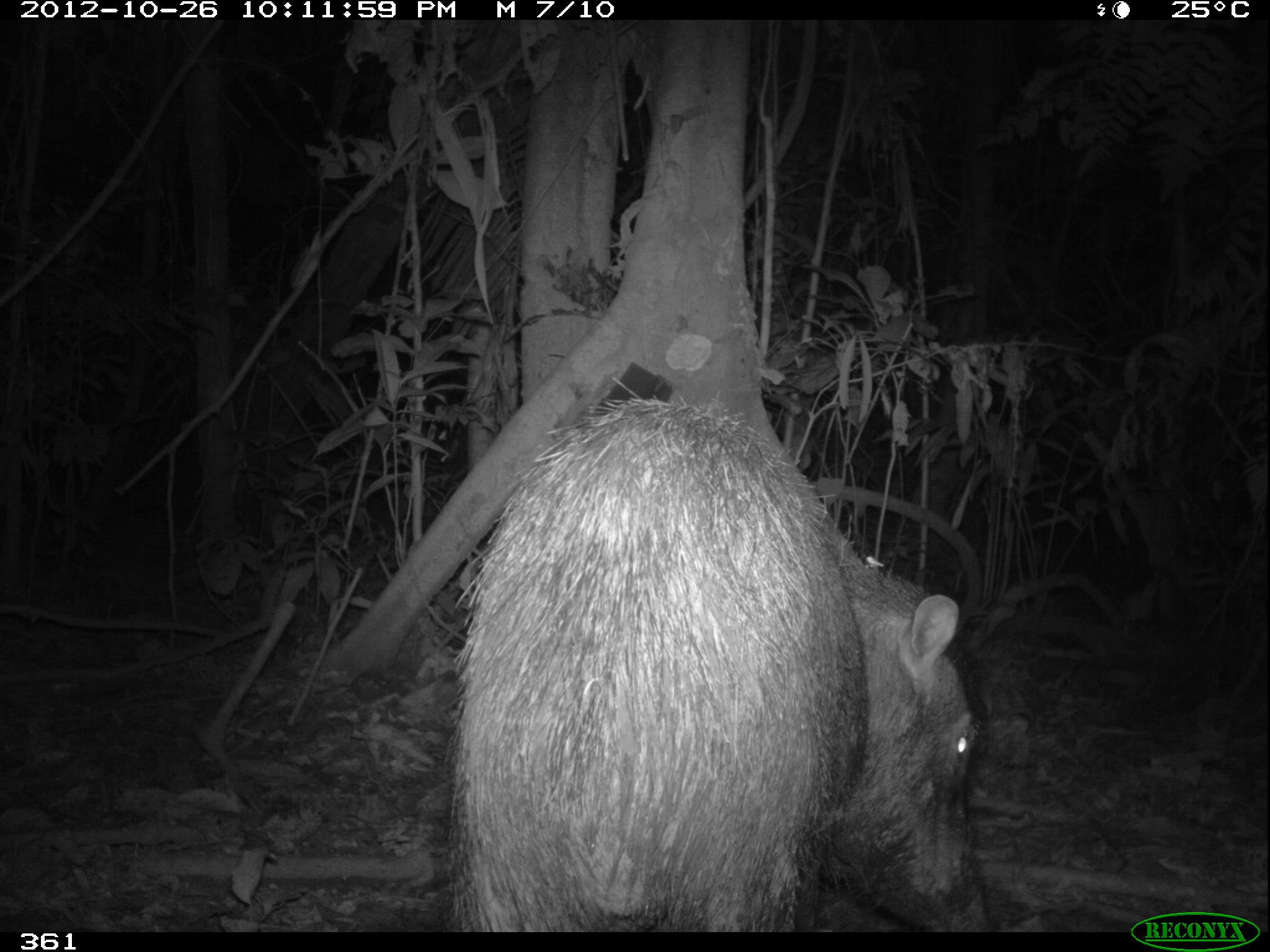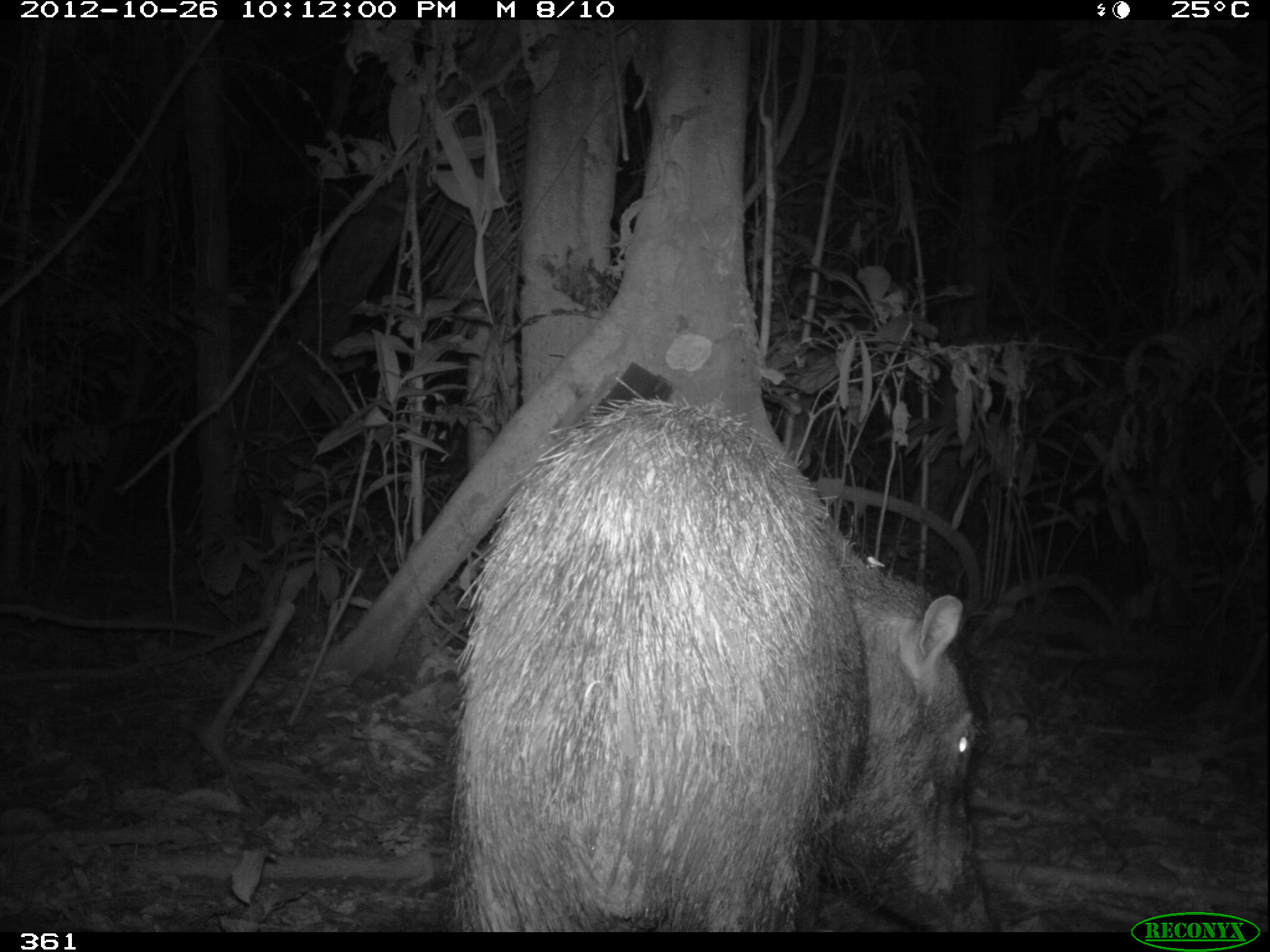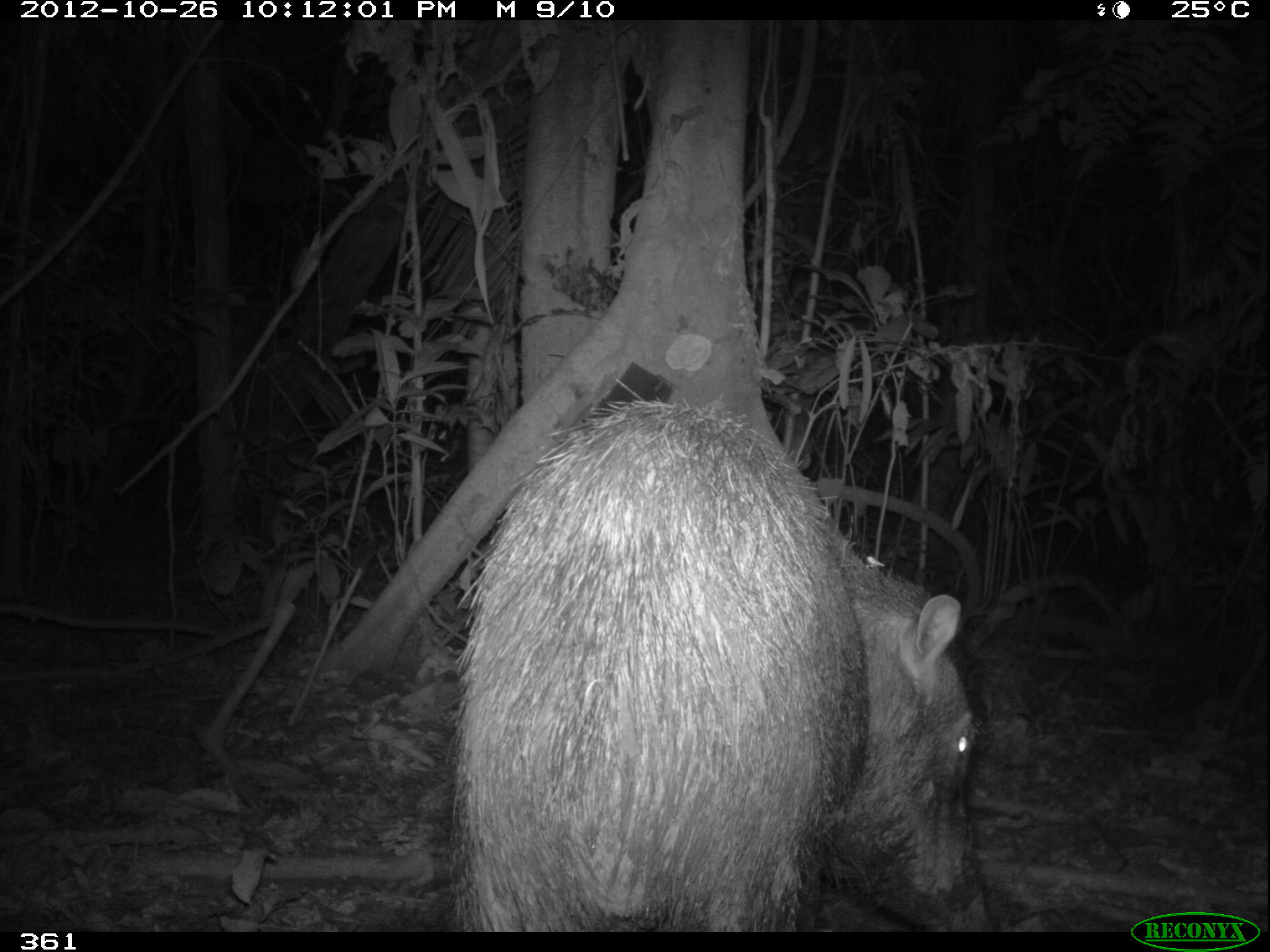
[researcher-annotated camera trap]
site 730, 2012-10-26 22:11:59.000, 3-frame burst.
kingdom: Animalia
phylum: Chordata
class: Mammalia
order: Artiodactyla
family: Tayassuidae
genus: Tayassu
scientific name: Tayassu pecari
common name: white-lipped peccary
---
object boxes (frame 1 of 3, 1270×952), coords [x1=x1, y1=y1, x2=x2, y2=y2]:
tayassu pecari: [x1=445, y1=375, x2=989, y2=932]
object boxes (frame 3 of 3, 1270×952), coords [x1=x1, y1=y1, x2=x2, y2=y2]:
tayassu pecari: [x1=443, y1=375, x2=988, y2=932]